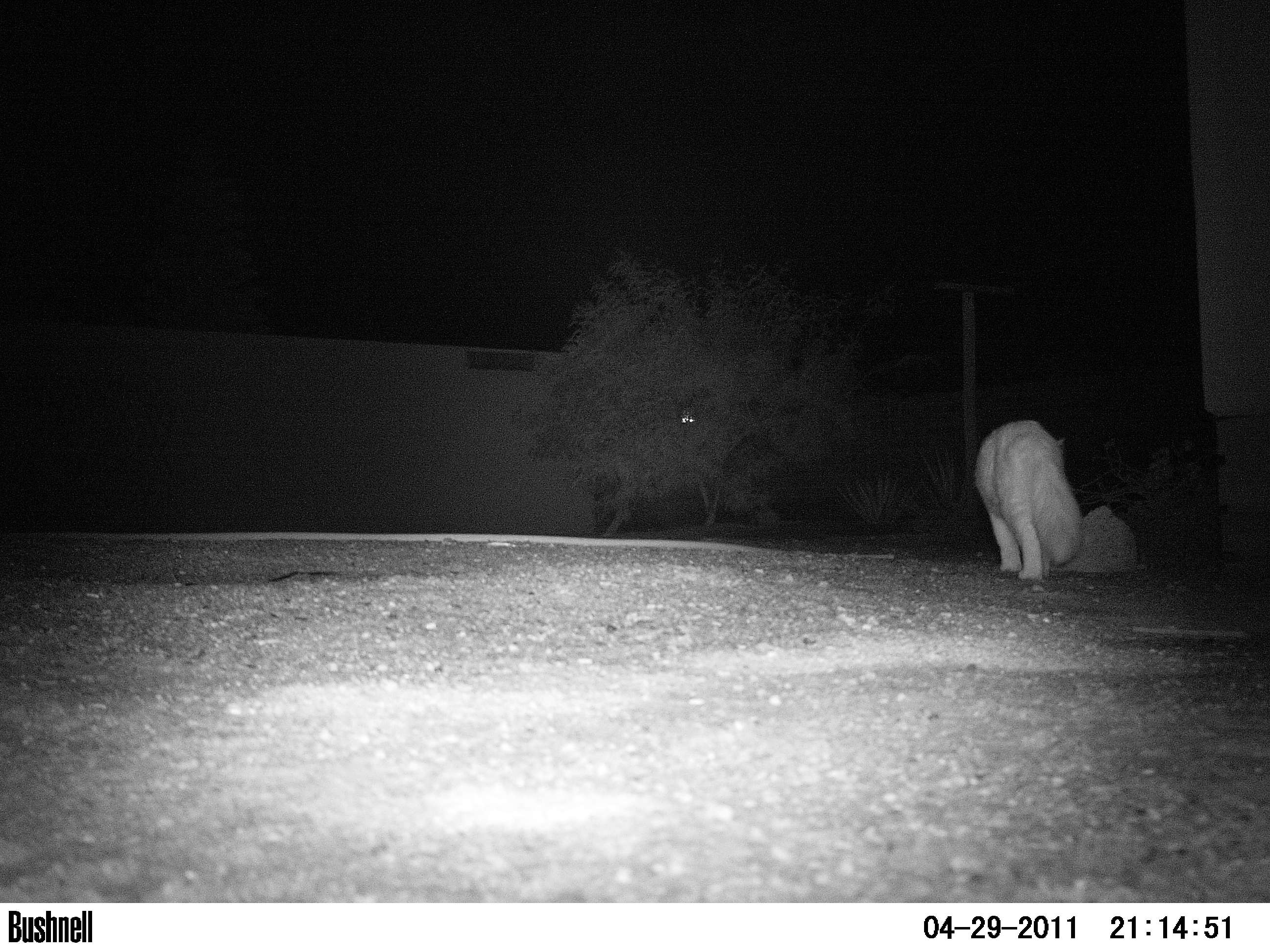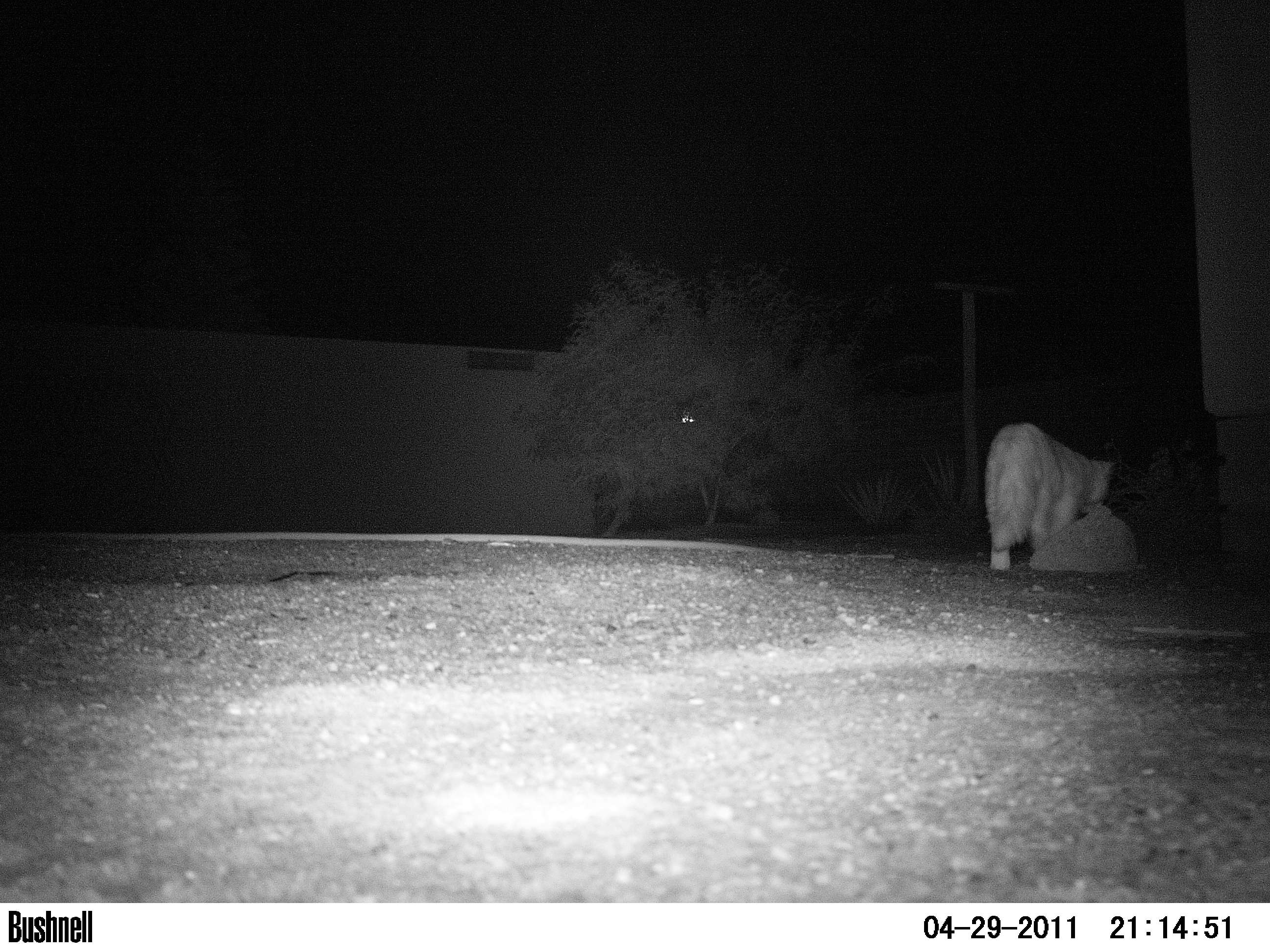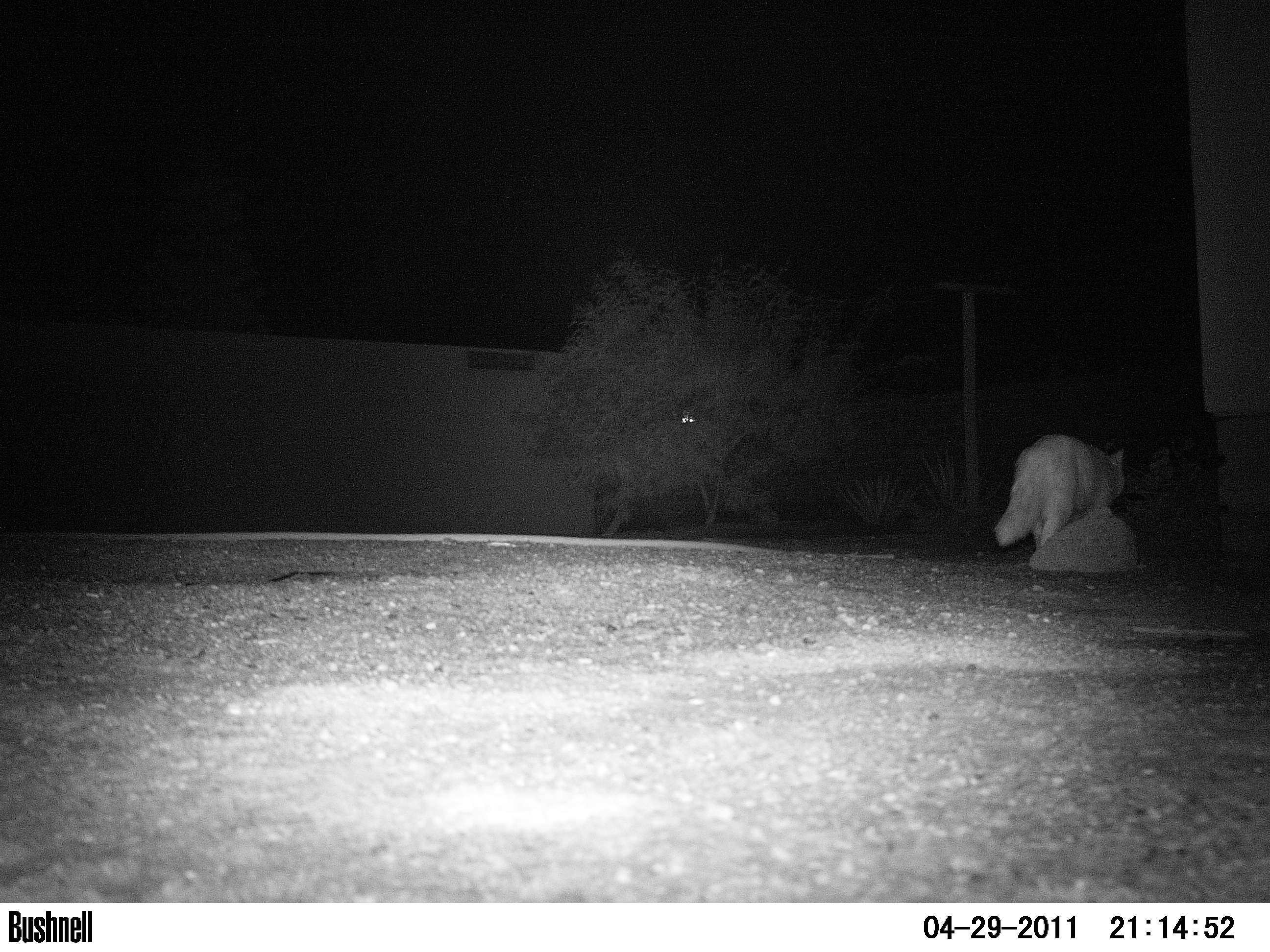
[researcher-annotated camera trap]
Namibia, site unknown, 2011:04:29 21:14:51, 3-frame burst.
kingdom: Animalia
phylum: Chordata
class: Mammalia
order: Carnivora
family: Felidae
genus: Felis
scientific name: Felis catus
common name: domestic cat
Felis catus (domestic cat).